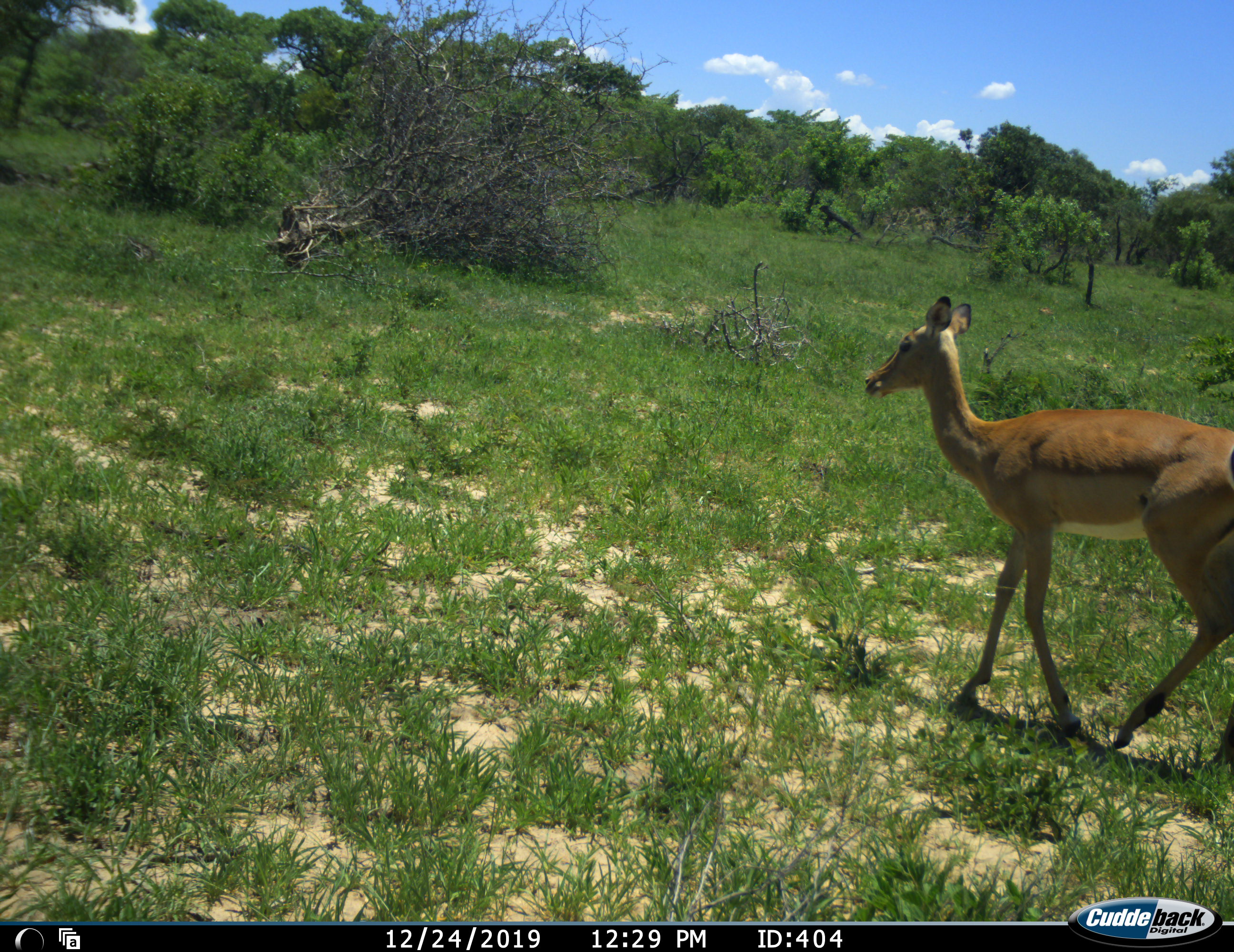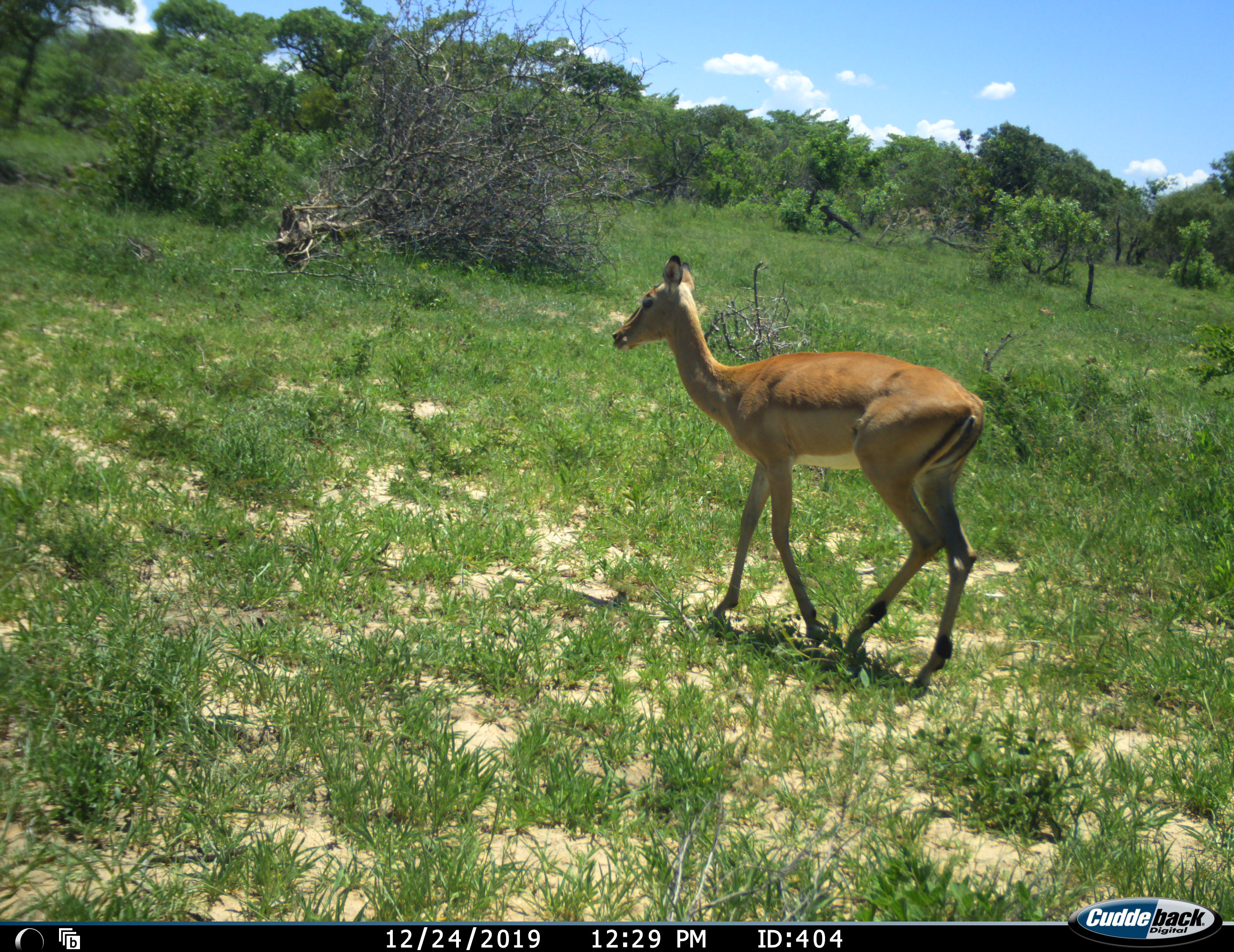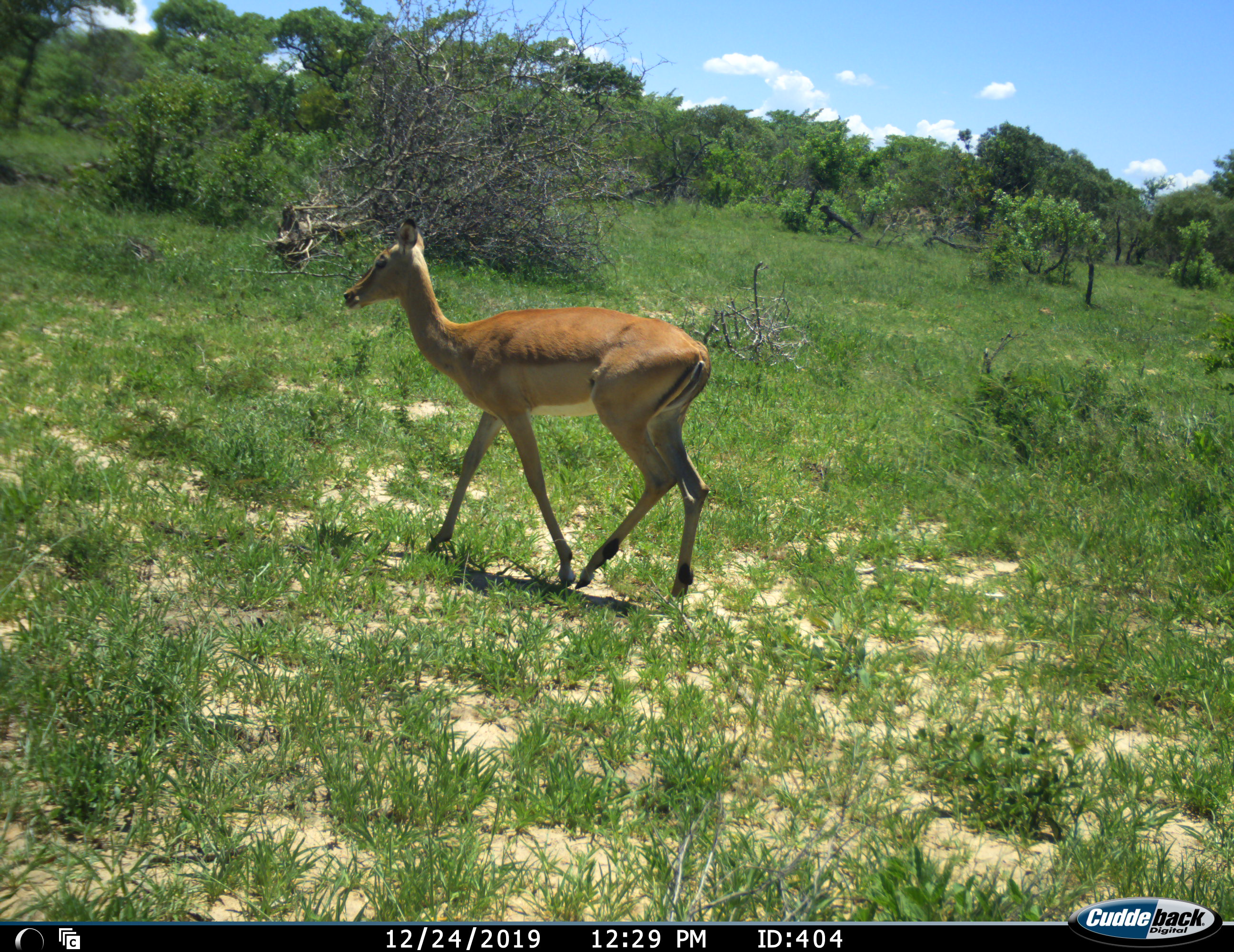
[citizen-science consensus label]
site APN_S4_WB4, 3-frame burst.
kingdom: Animalia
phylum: Chordata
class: Mammalia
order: Artiodactyla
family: Bovidae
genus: Aepyceros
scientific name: Aepyceros melampus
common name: impala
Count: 1.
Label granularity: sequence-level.